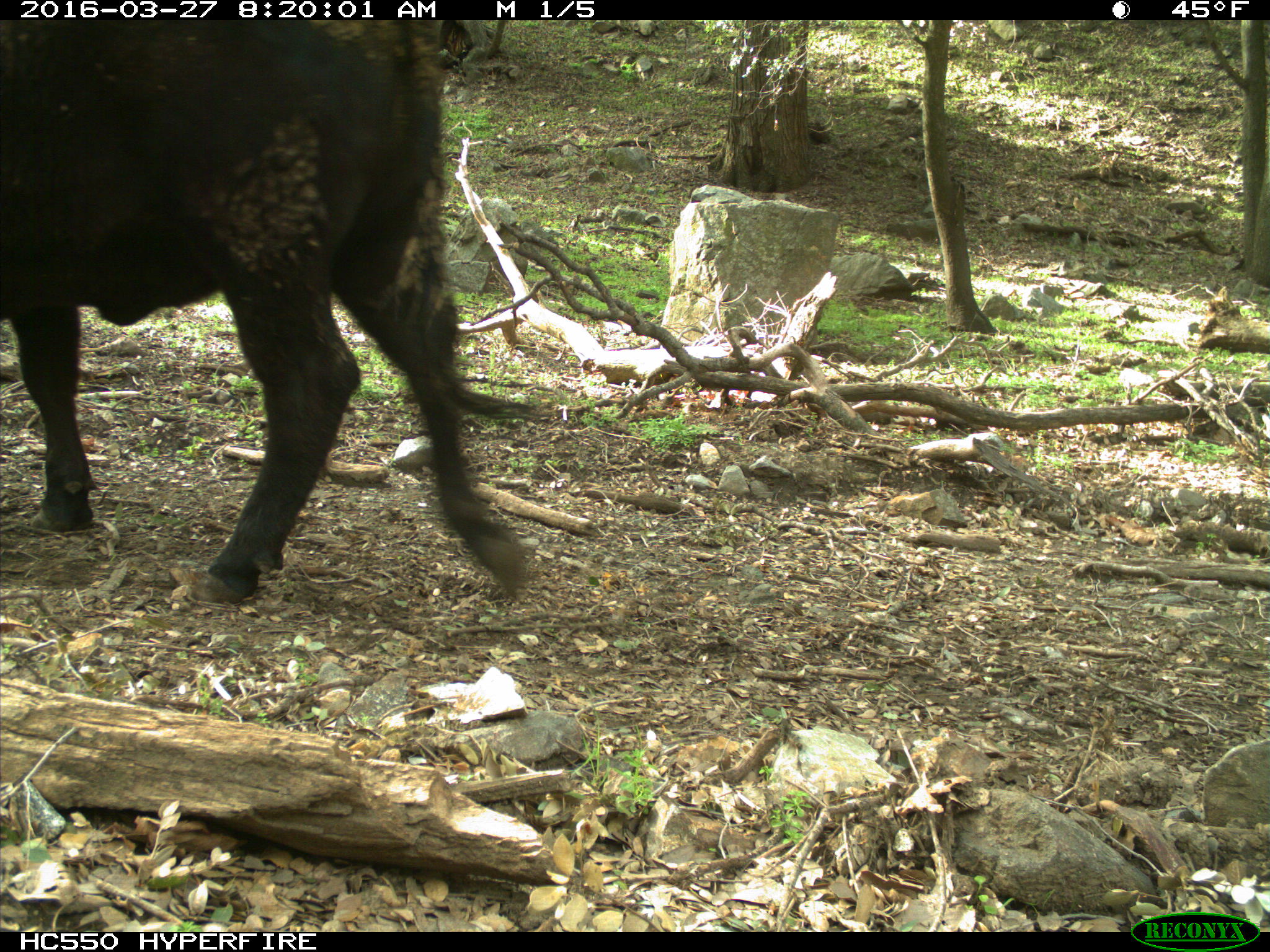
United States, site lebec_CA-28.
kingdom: Animalia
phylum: Chordata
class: Mammalia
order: Artiodactyla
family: Bovidae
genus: Bos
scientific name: Bos taurus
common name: domestic cow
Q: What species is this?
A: Bos taurus (domestic cow).